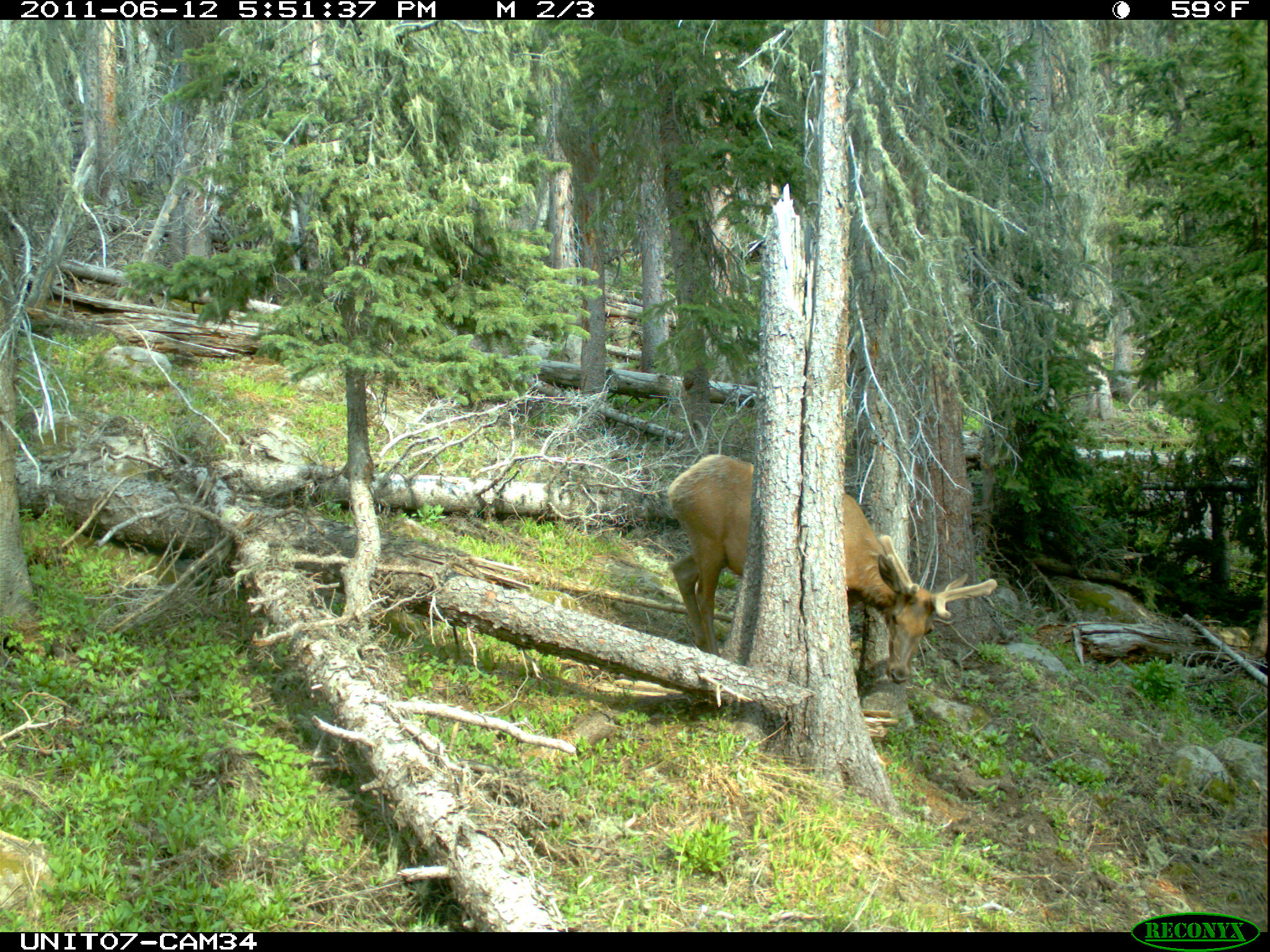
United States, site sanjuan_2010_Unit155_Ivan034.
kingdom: Animalia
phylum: Chordata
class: Mammalia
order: Artiodactyla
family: Cervidae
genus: Cervus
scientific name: Cervus elaphus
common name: red deer